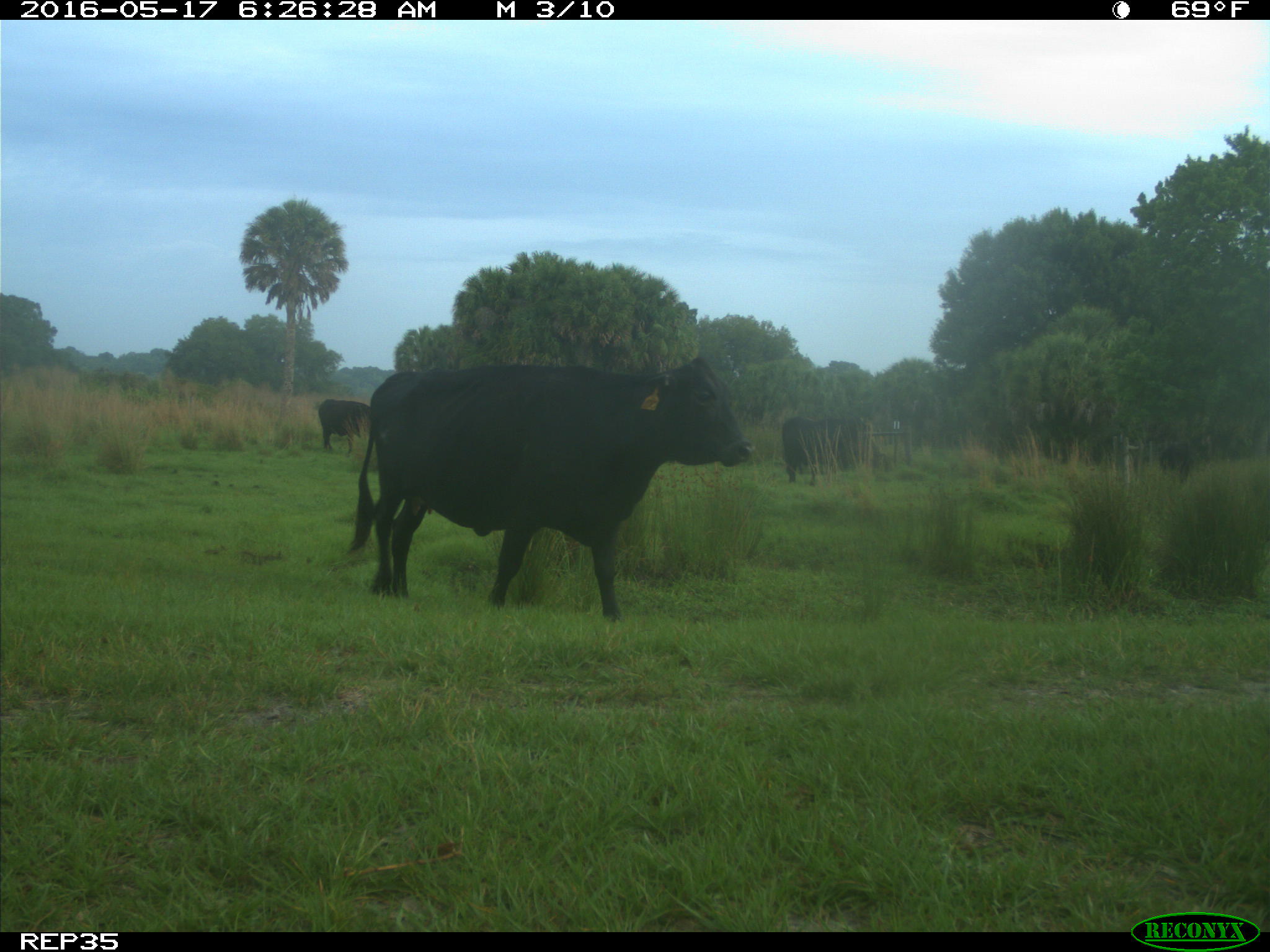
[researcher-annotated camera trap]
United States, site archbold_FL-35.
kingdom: Animalia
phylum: Chordata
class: Mammalia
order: Artiodactyla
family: Bovidae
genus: Bos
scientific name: Bos taurus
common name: domestic cow